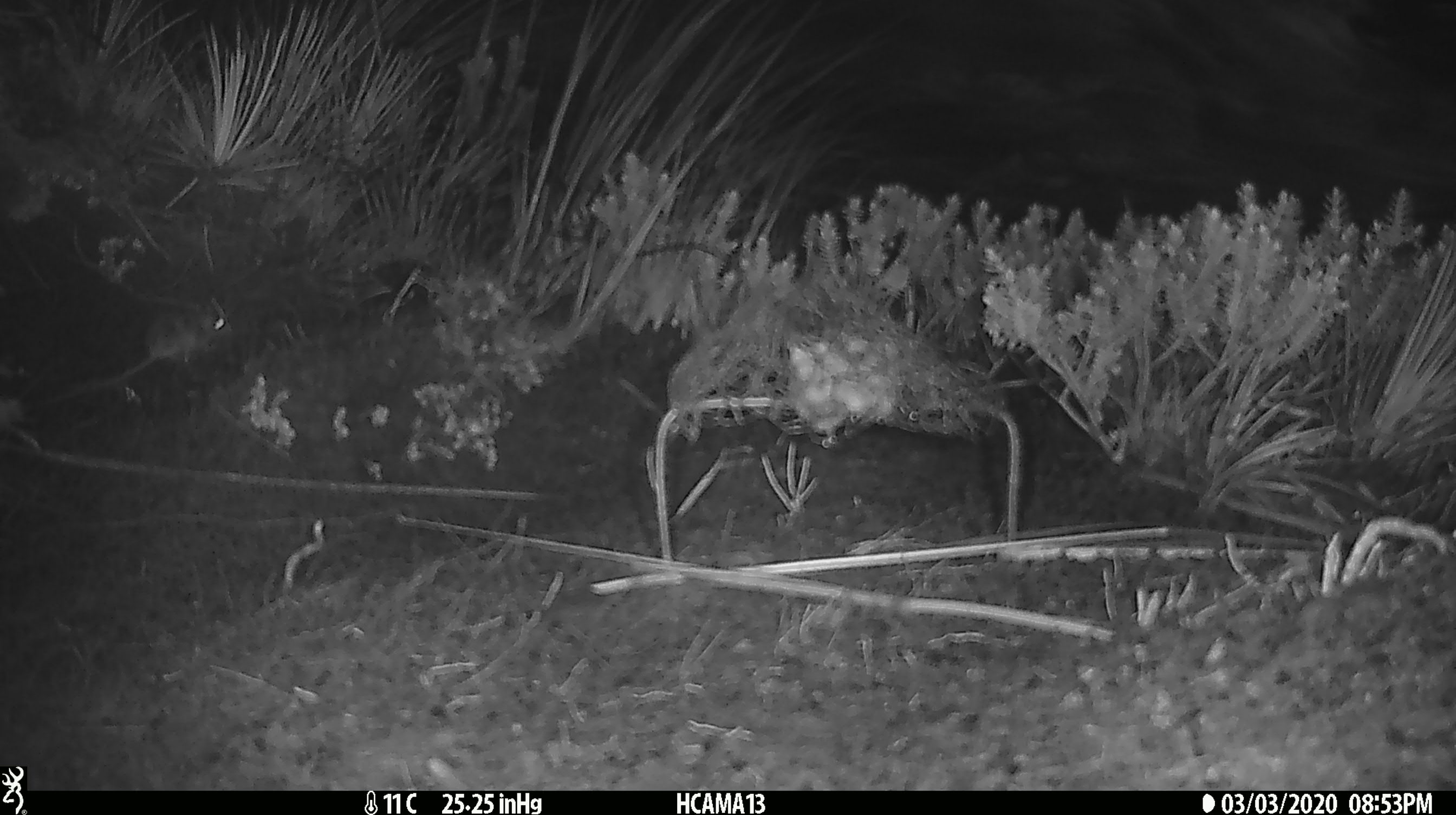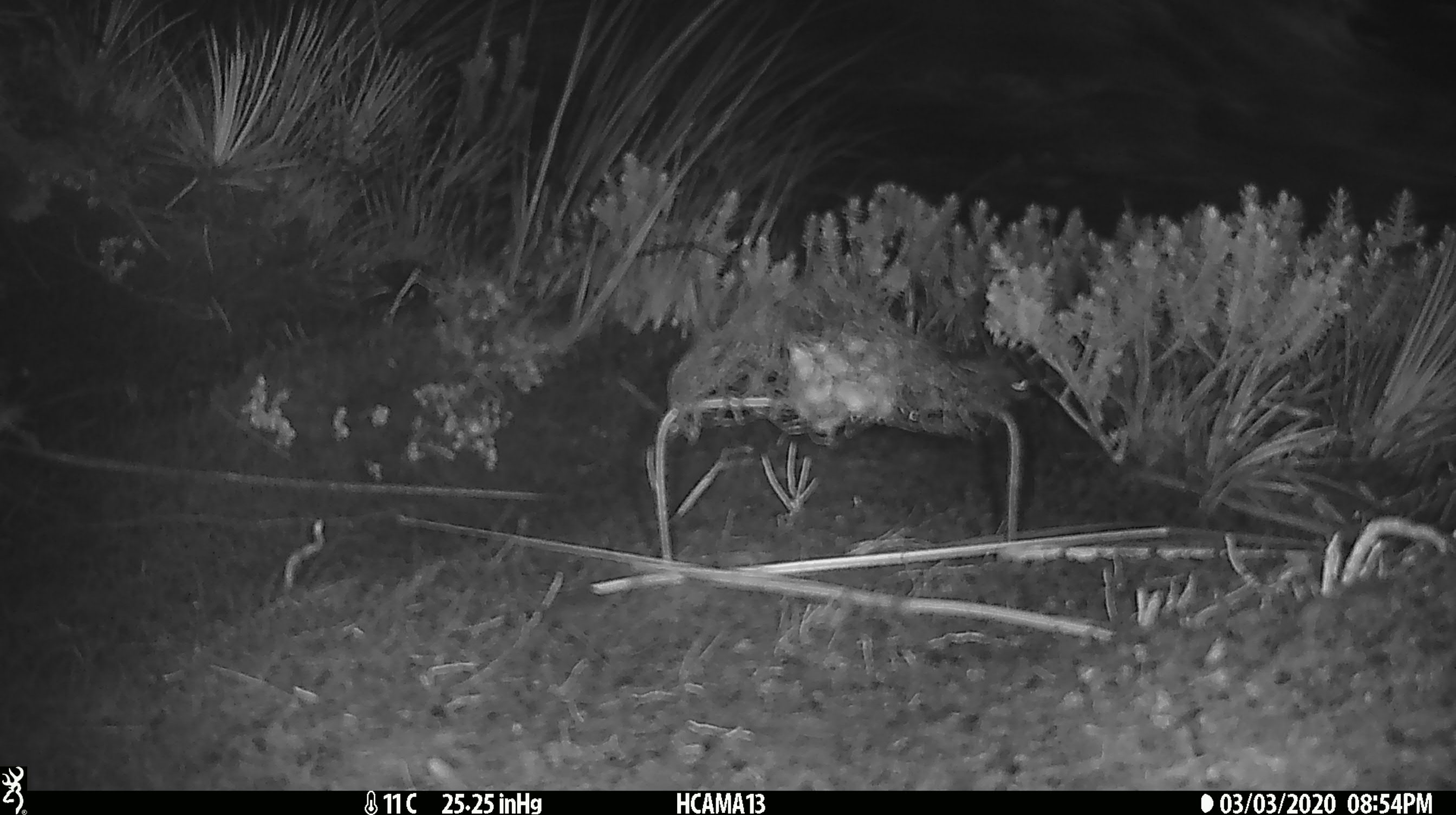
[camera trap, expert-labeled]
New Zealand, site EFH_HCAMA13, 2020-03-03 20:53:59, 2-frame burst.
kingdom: Animalia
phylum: Chordata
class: Mammalia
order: Rodentia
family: Muridae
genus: Mus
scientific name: Mus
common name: mouse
Mouse (Mus).